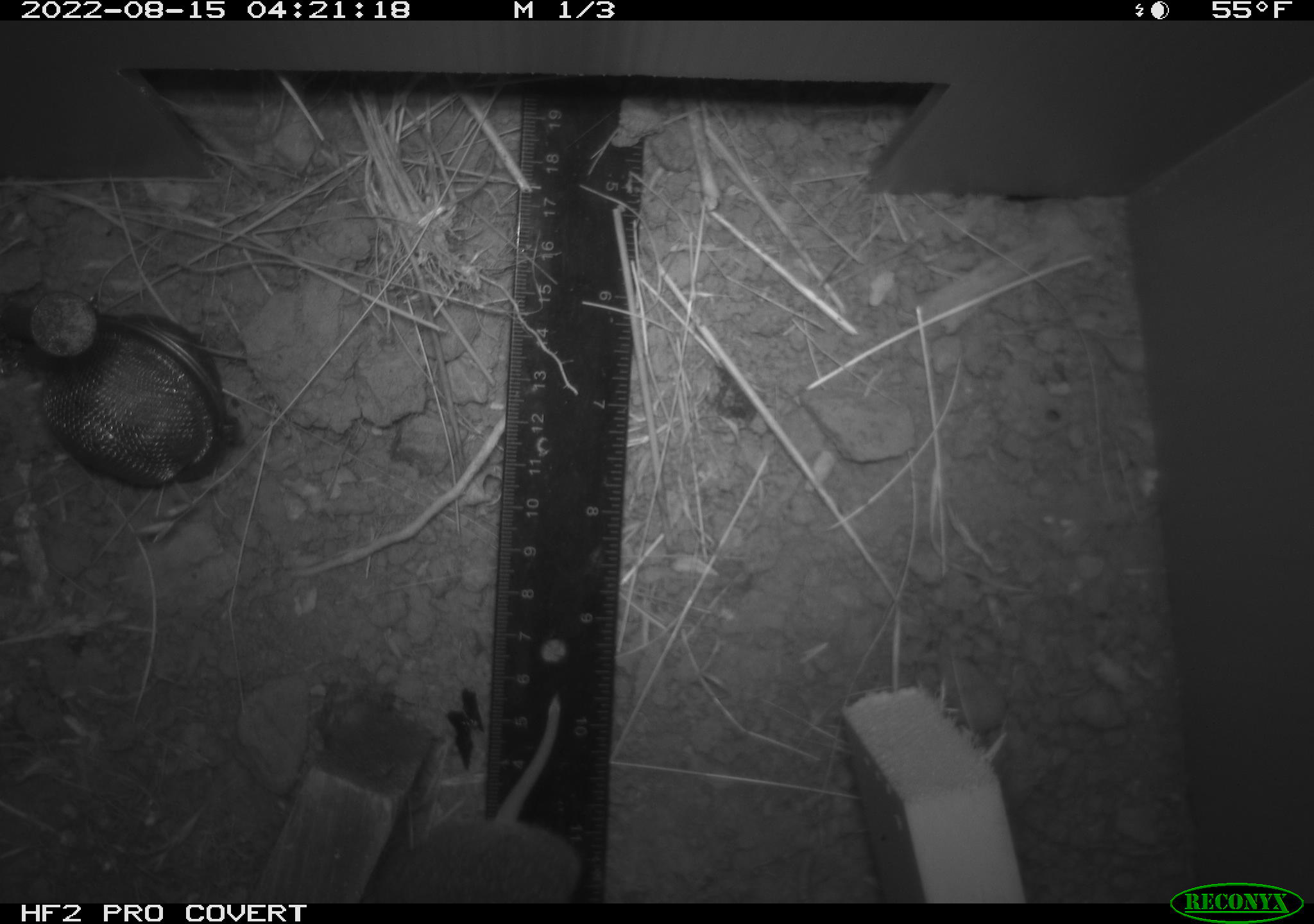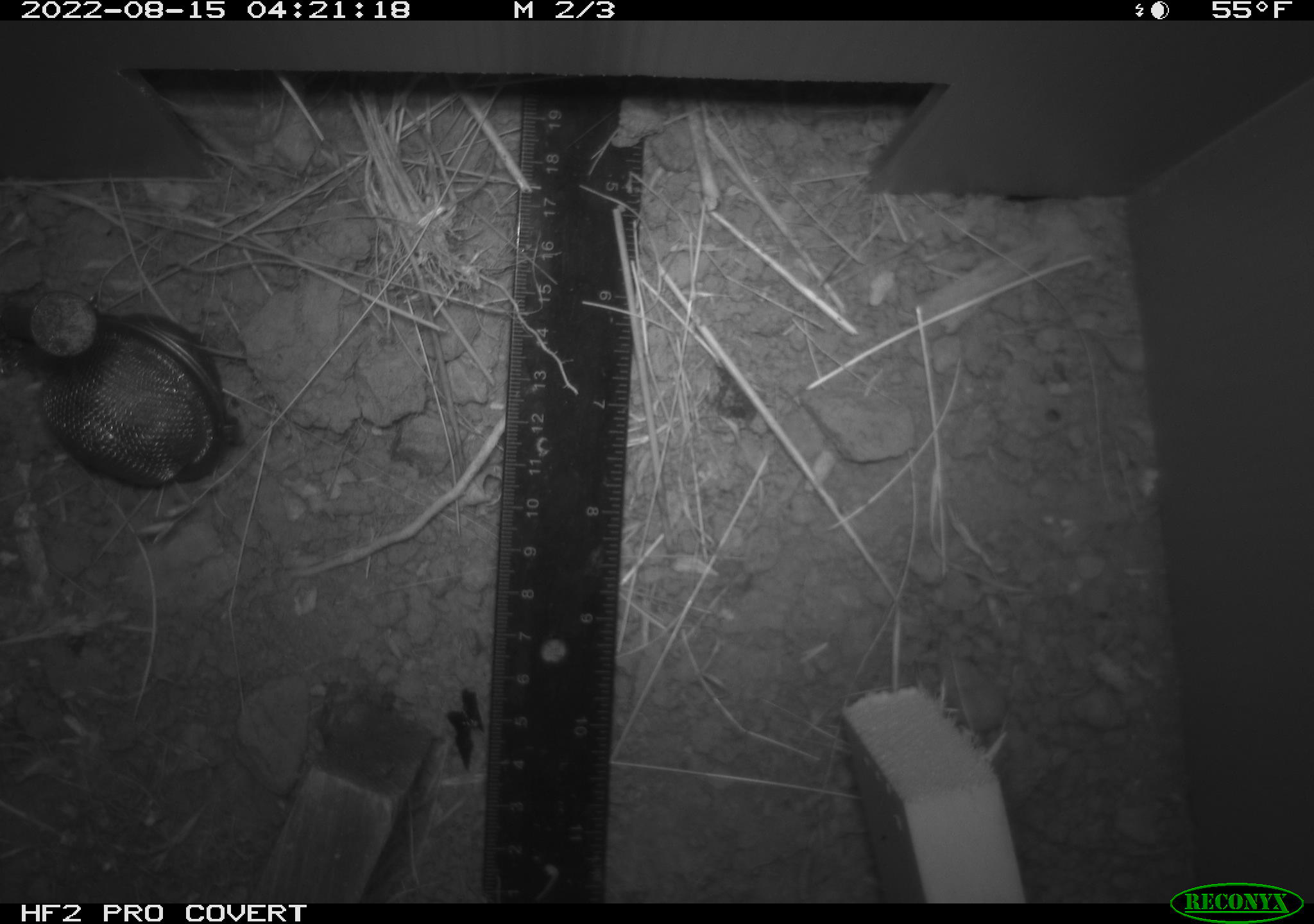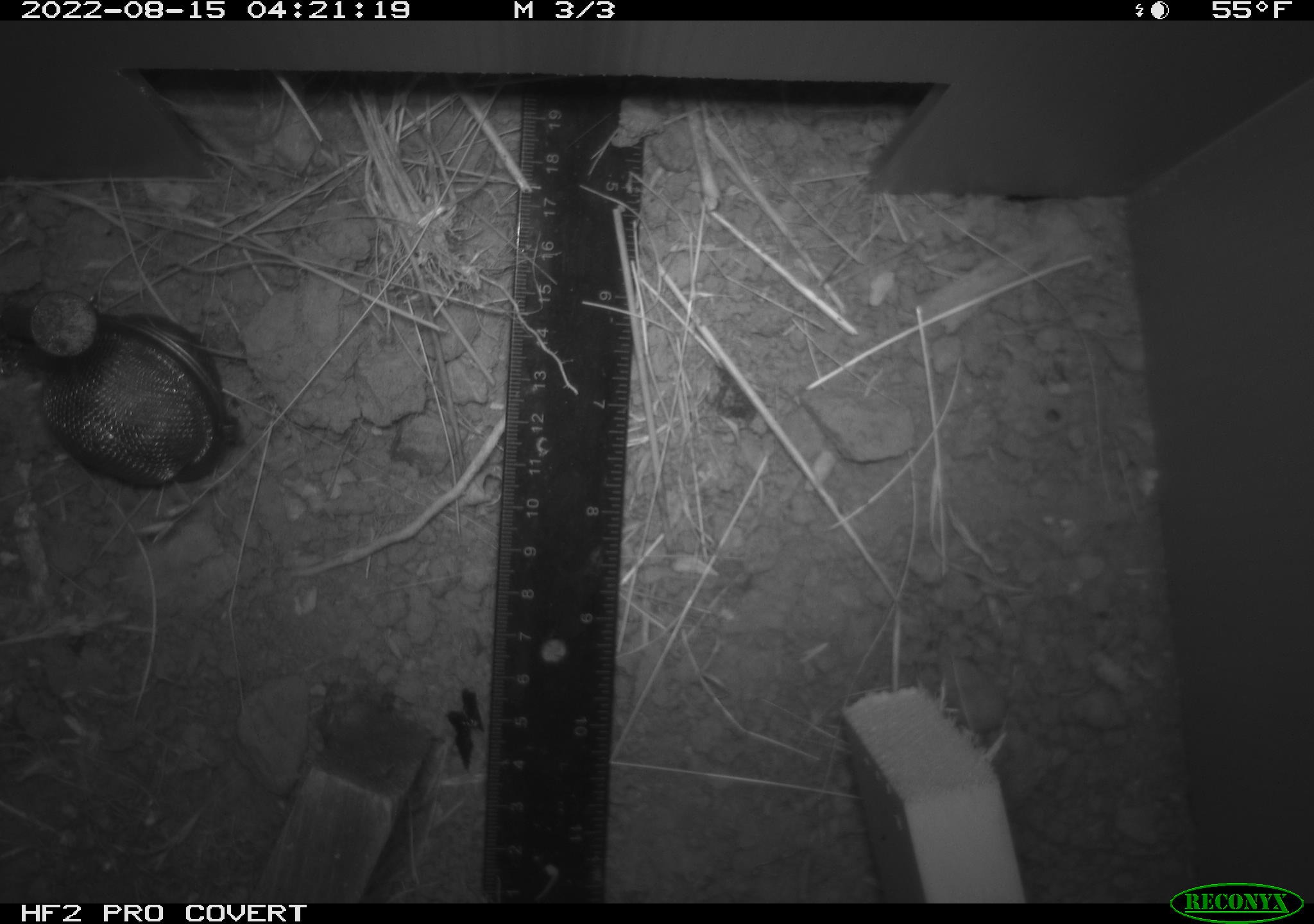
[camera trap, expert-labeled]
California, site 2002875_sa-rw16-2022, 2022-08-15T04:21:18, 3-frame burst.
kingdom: Animalia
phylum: Chordata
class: Mammalia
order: Rodentia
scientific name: Rodentia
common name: mouse species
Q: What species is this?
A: Mouse species (Rodentia).